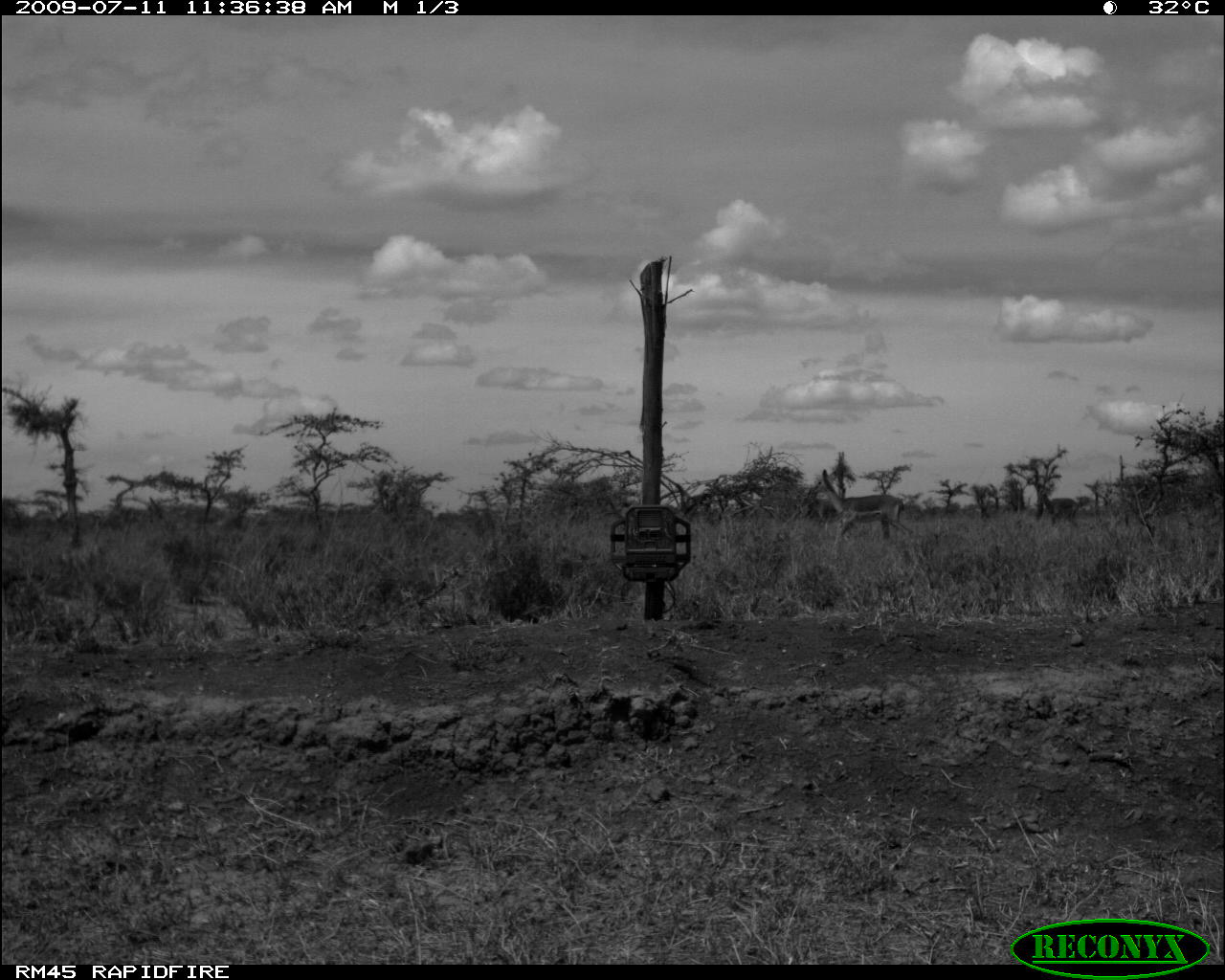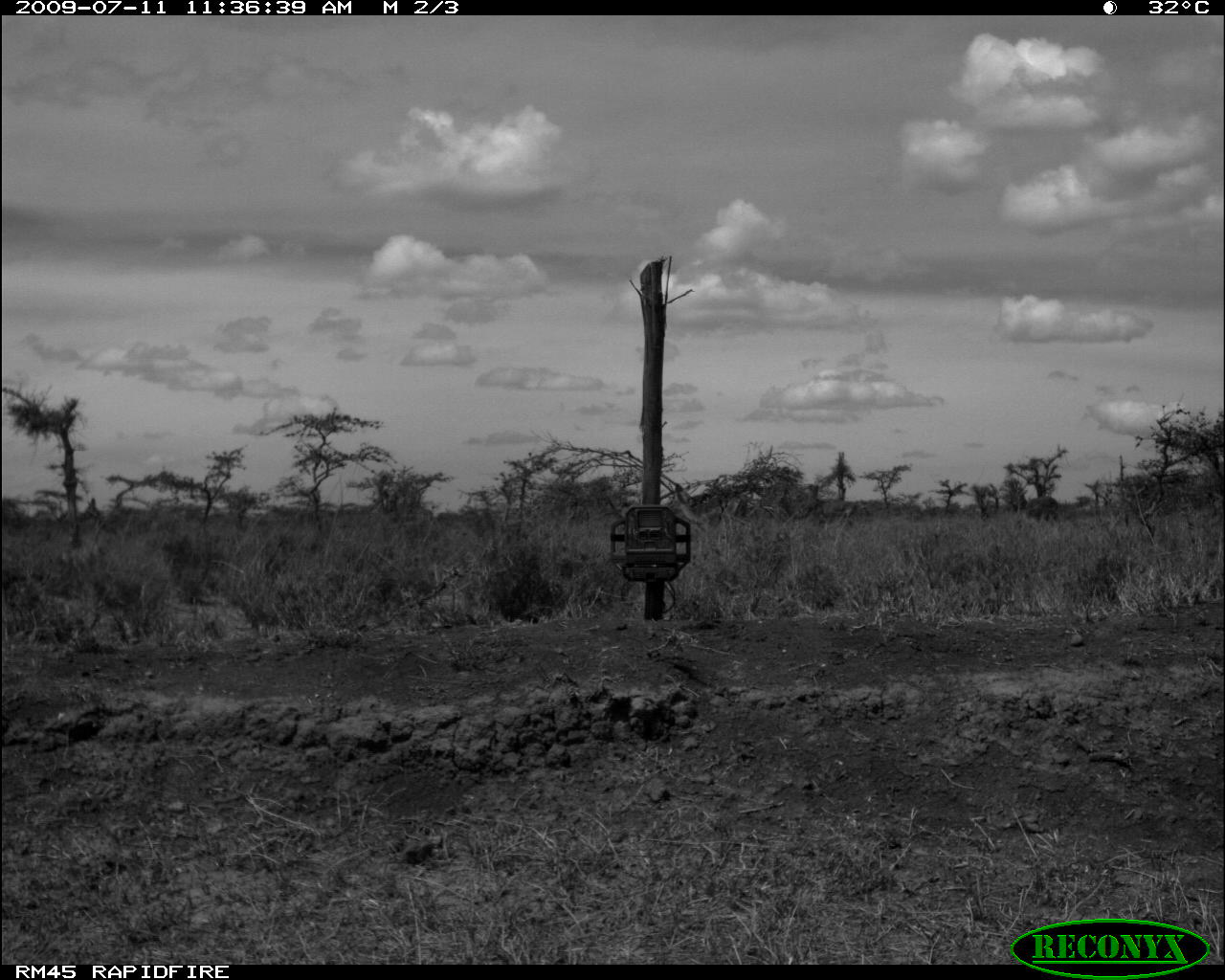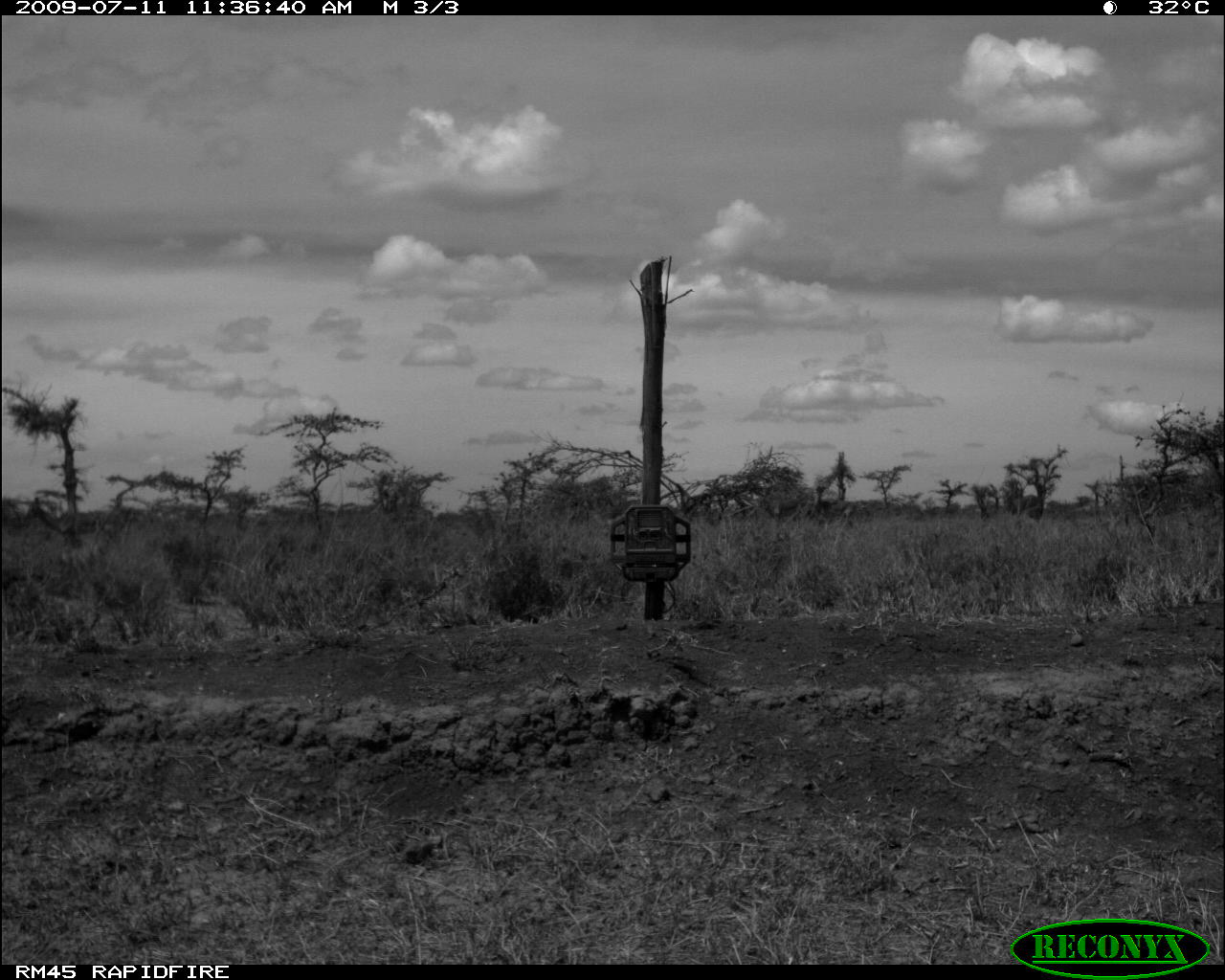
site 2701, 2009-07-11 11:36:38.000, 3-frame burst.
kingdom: Animalia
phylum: Chordata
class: Mammalia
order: Artiodactyla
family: Bovidae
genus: Aepyceros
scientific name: Aepyceros melampus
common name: impala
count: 3